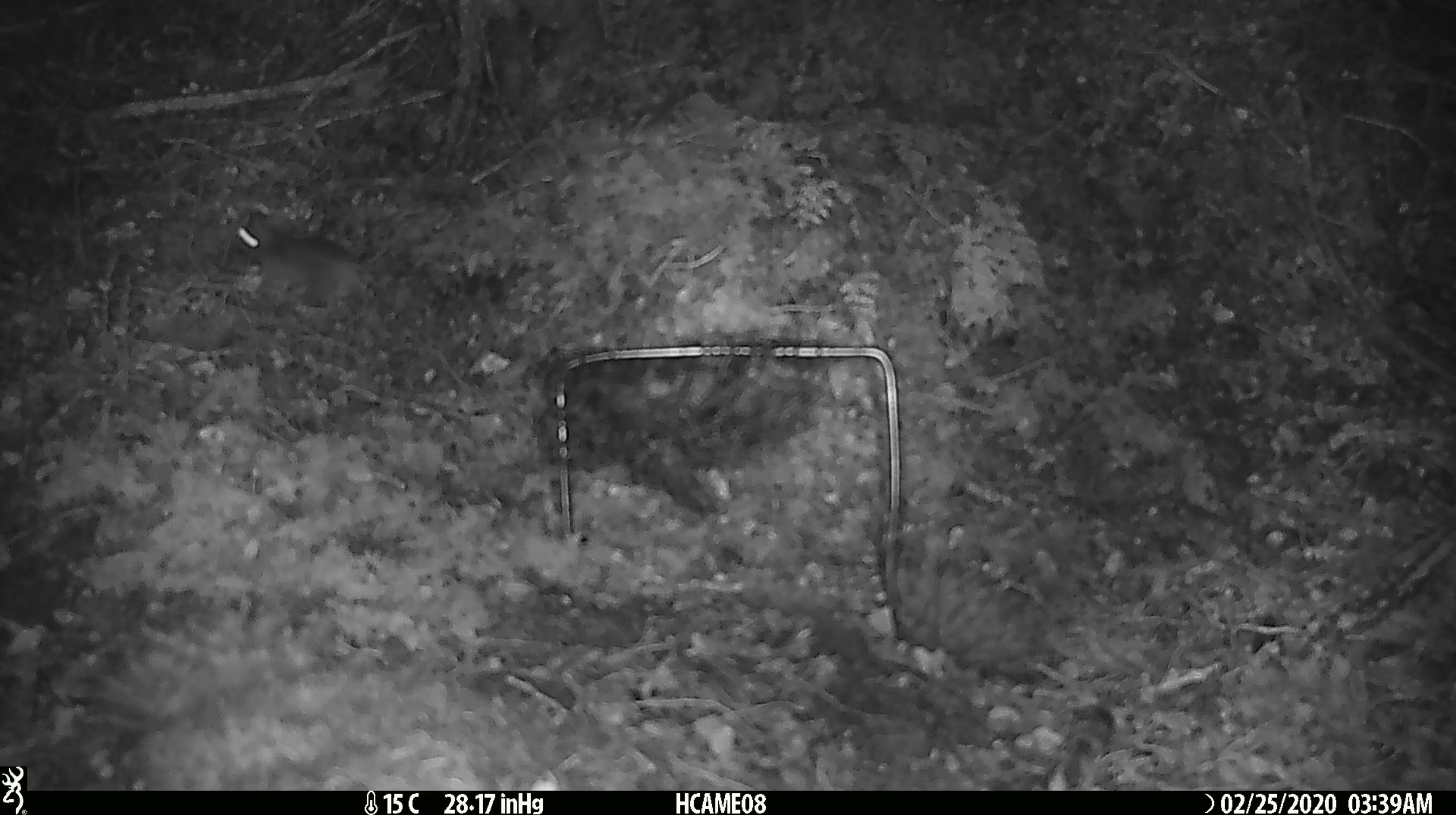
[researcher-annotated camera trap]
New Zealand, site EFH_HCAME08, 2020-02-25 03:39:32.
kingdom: Animalia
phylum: Chordata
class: Mammalia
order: Rodentia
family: Muridae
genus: Mus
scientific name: Mus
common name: mouse